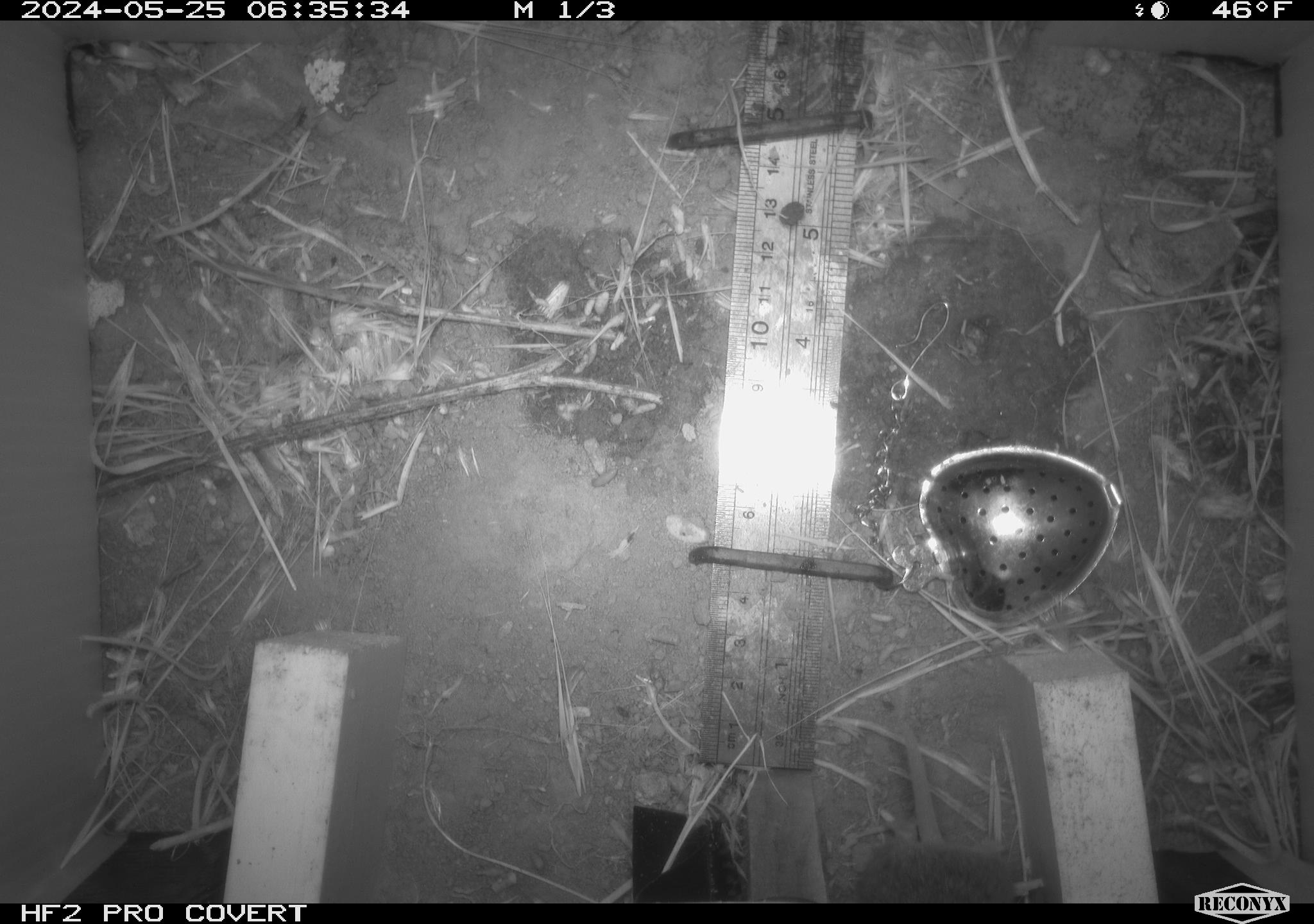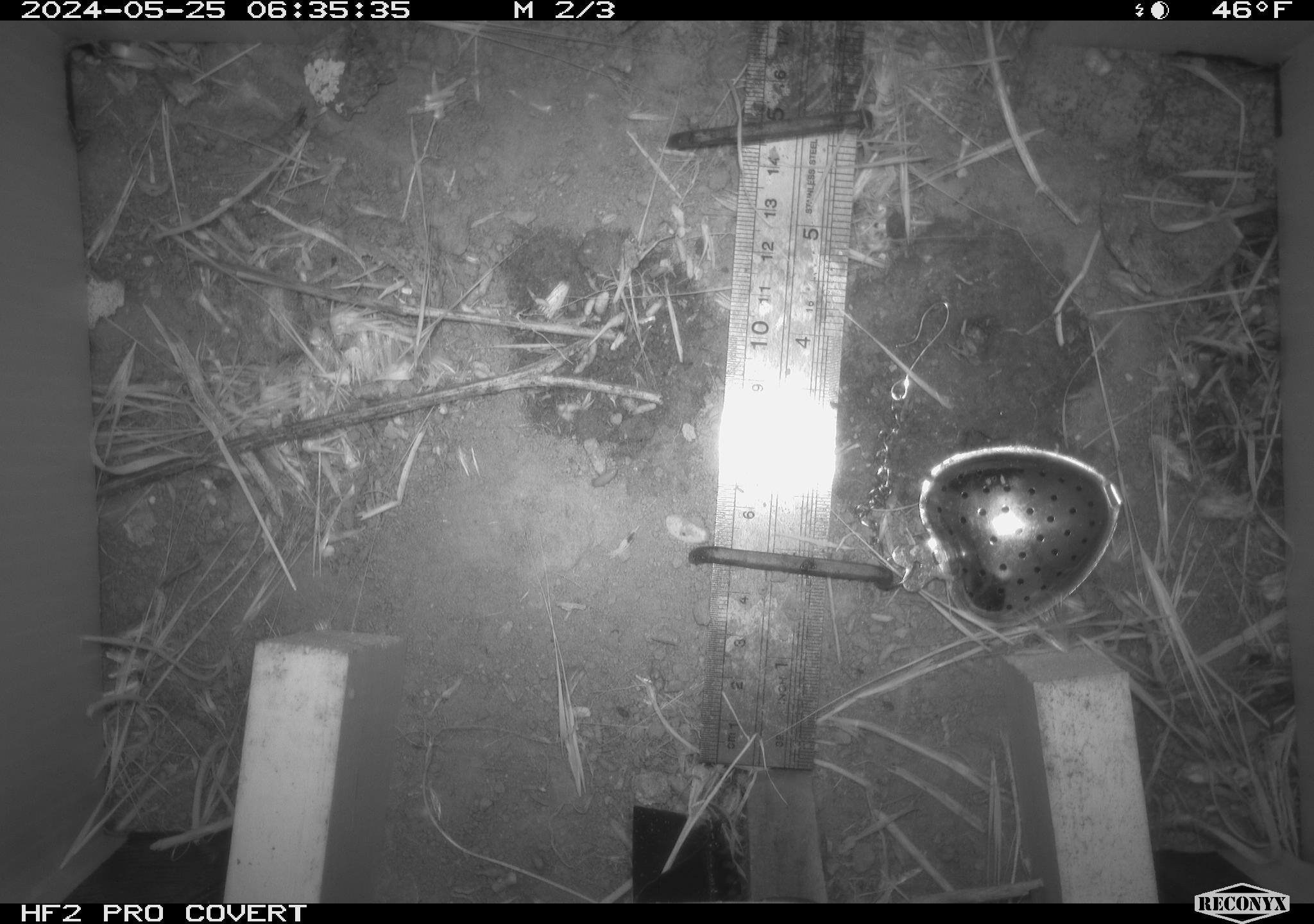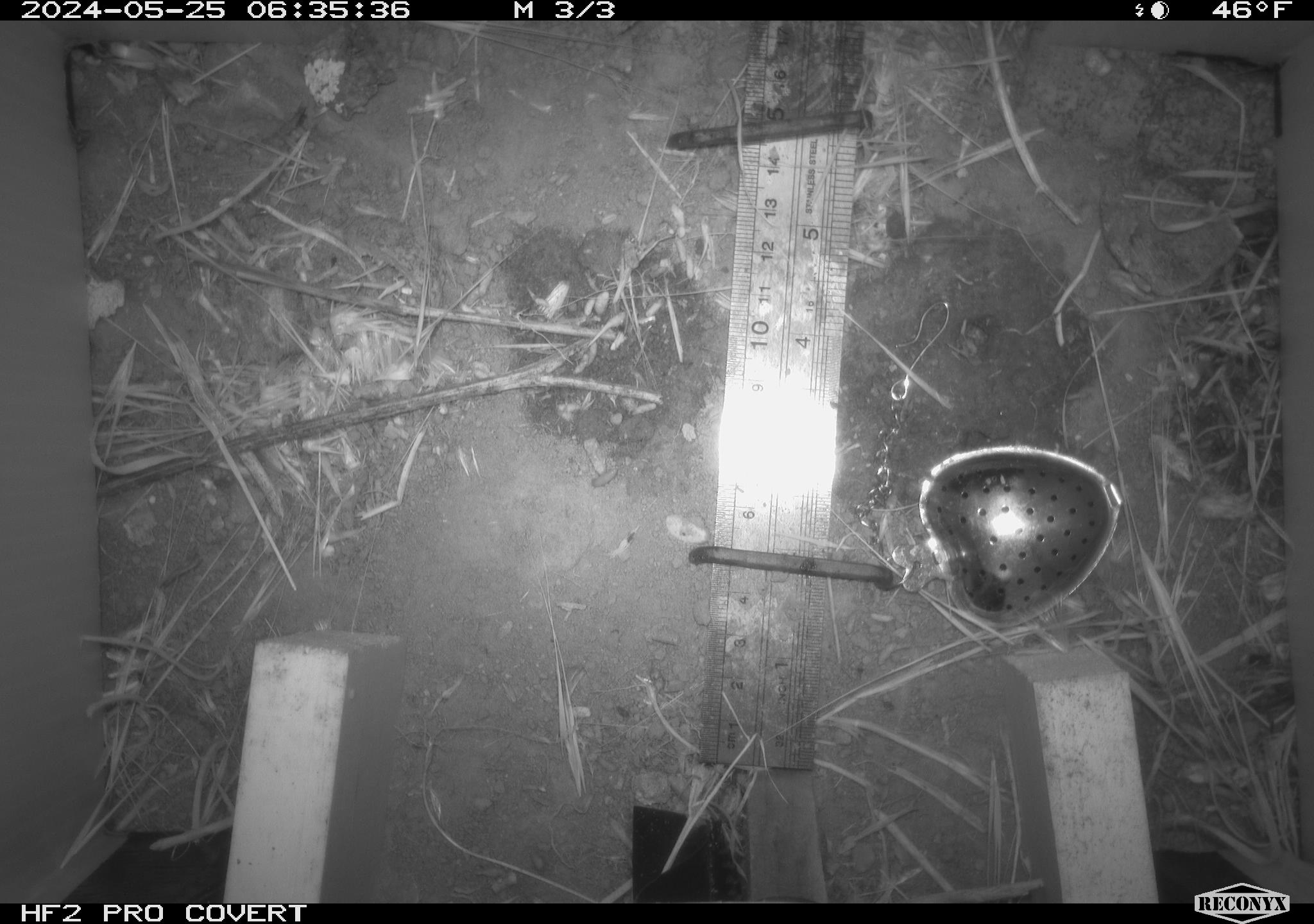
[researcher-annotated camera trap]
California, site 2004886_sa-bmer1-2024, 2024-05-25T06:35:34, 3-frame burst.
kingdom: Animalia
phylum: Chordata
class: Mammalia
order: Rodentia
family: Cricetidae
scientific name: Arvicolinae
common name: voles, lemmings, and muskrats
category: arvicolinae subfamily